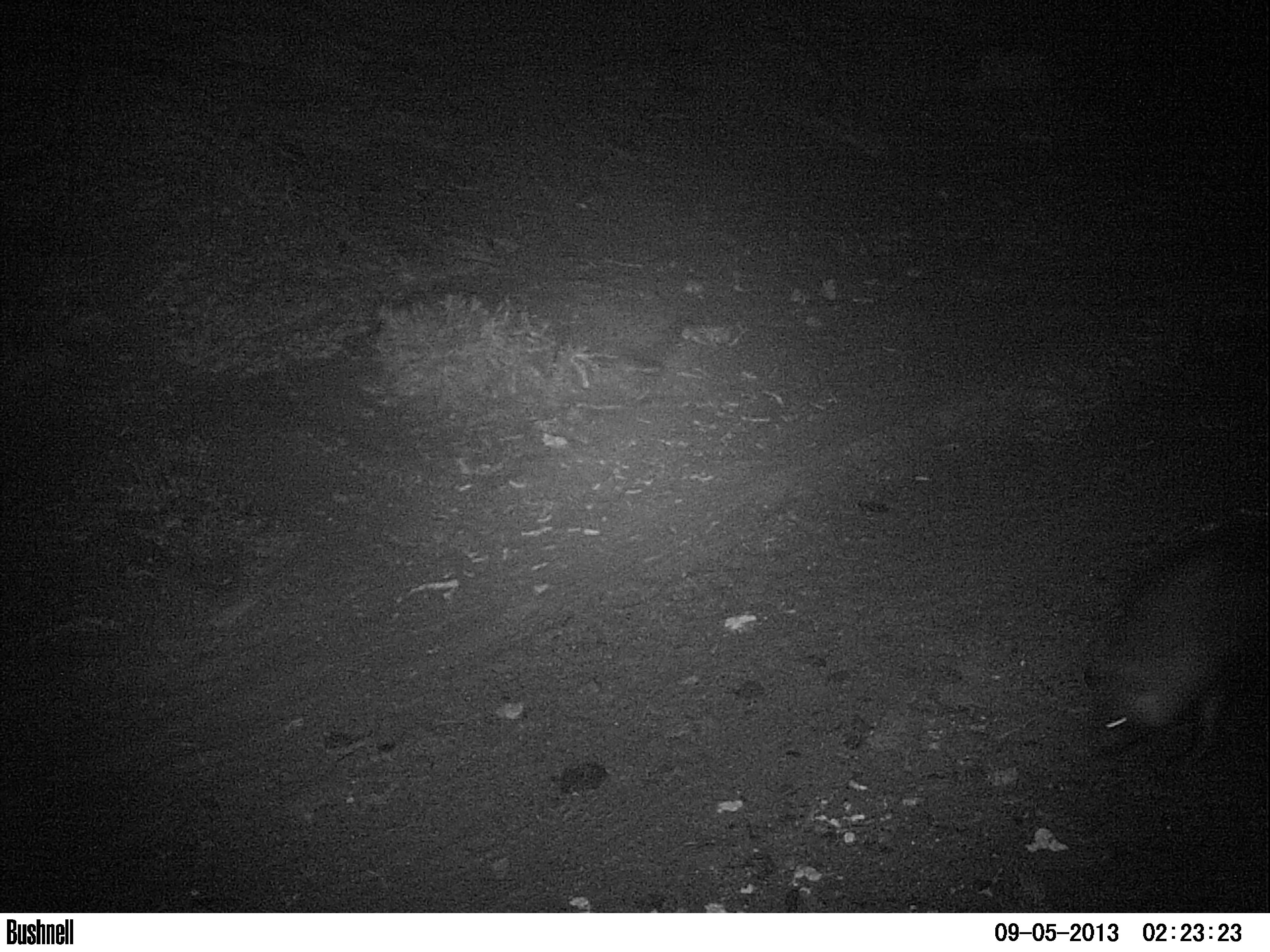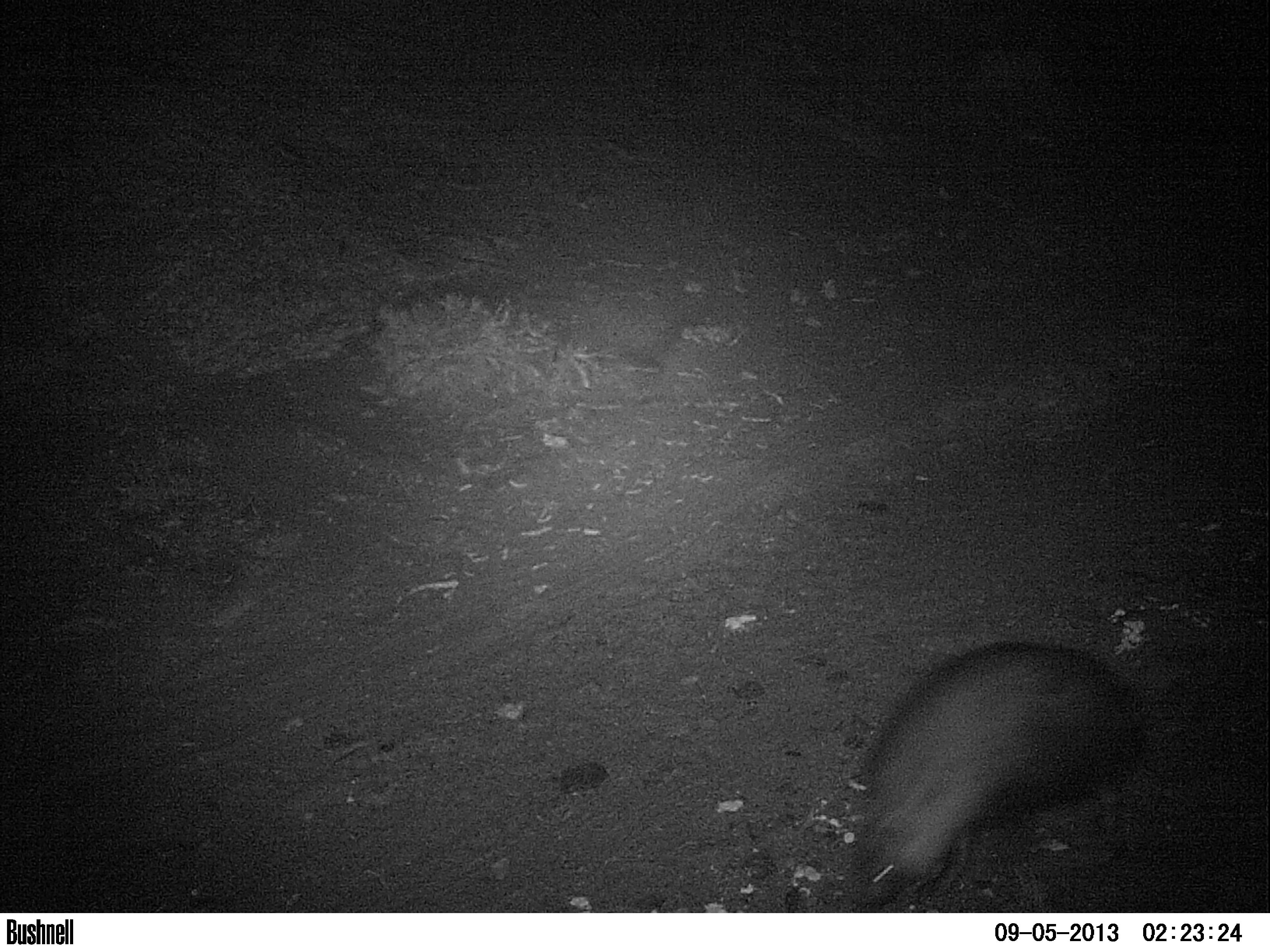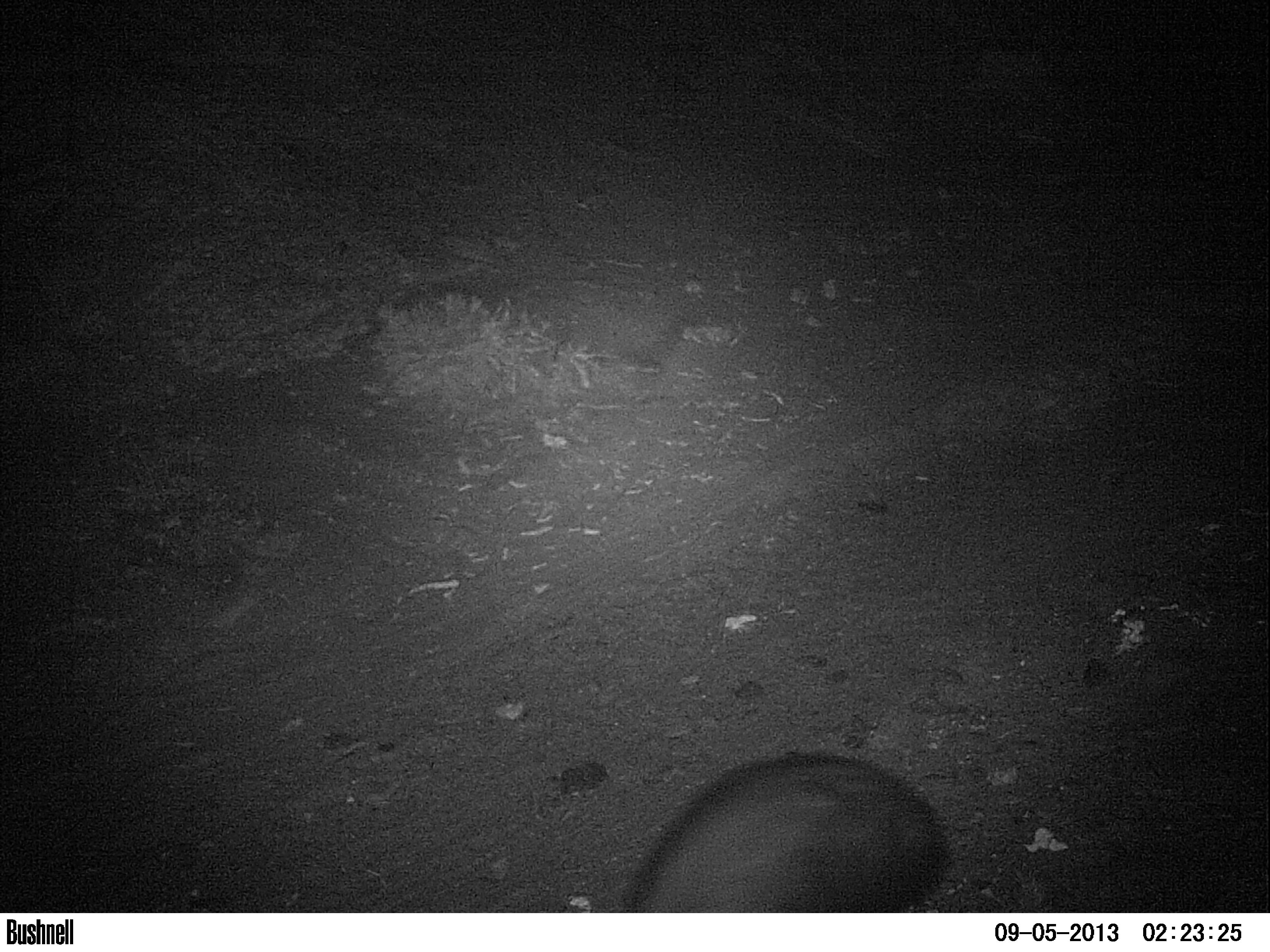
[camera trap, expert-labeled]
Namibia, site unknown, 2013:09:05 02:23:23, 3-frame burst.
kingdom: Animalia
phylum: Chordata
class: Mammalia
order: Carnivora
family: Hyaenidae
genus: Parahyaena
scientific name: Parahyaena brunnea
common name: brown hyena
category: hyaena brunnea